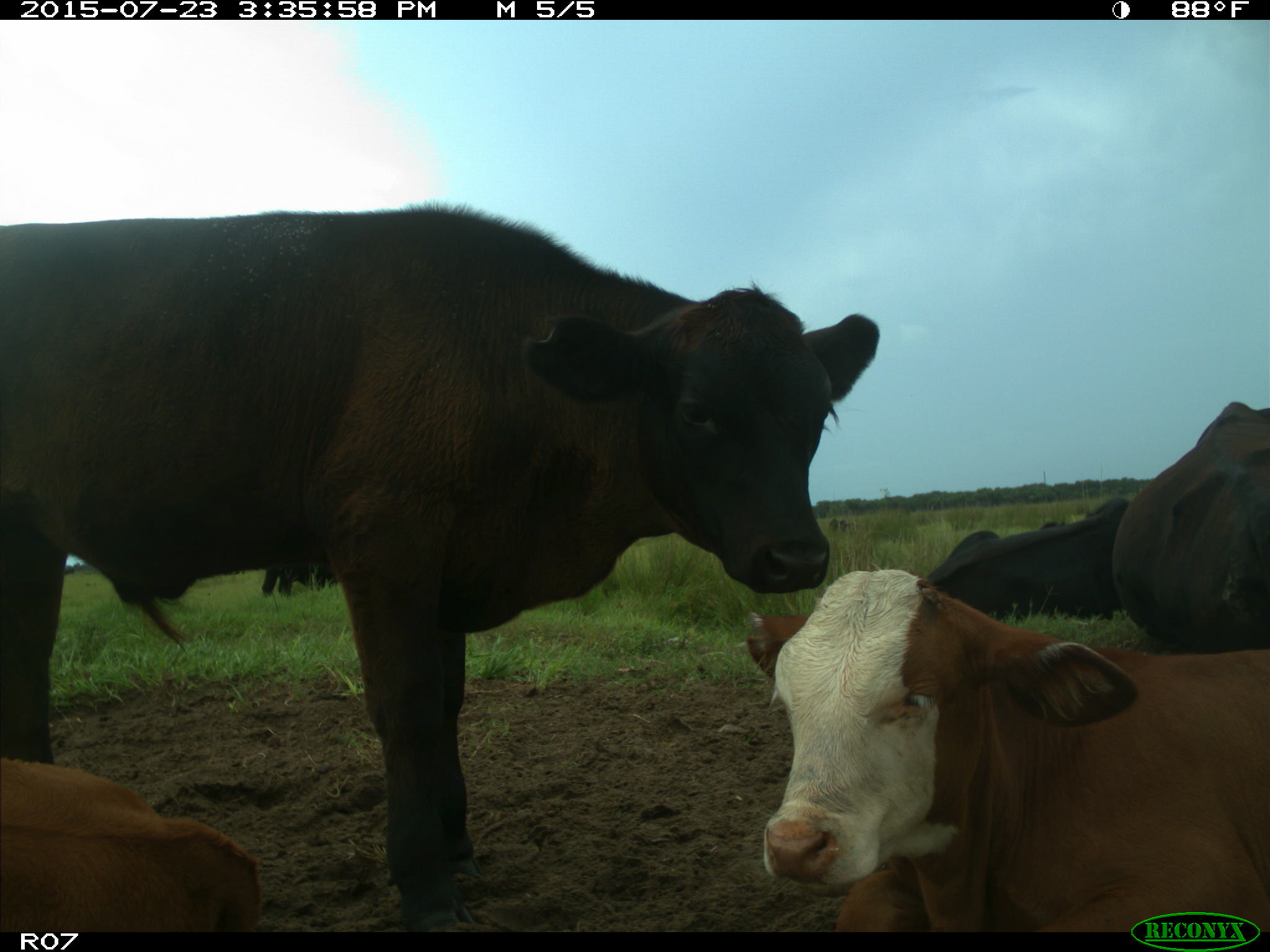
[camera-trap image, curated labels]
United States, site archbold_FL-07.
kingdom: Animalia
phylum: Chordata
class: Mammalia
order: Artiodactyla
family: Bovidae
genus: Bos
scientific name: Bos taurus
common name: domestic cow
Bos taurus (domestic cow).